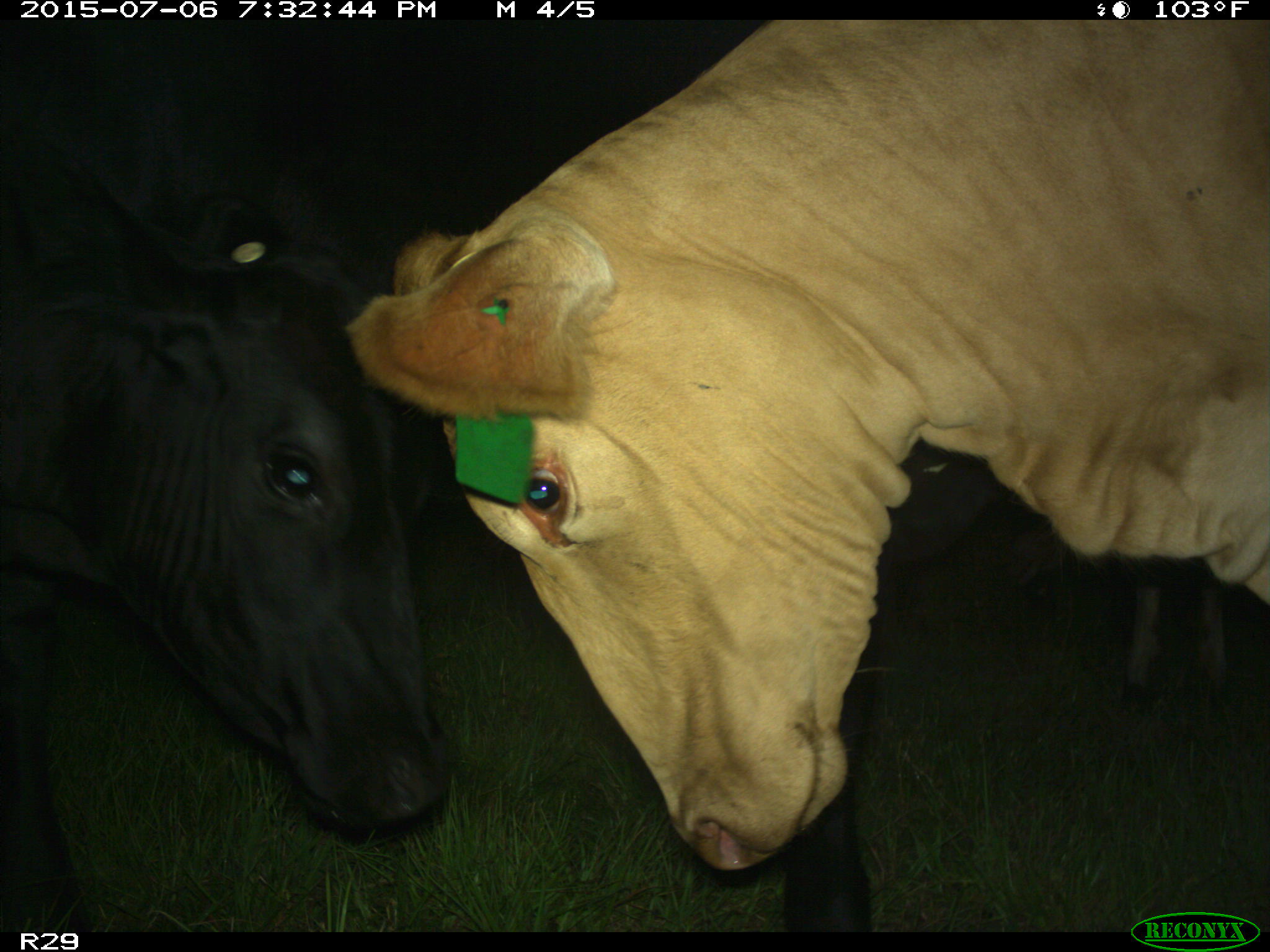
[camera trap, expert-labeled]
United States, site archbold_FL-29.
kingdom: Animalia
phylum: Chordata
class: Mammalia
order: Artiodactyla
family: Bovidae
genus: Bos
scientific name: Bos taurus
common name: domestic cow